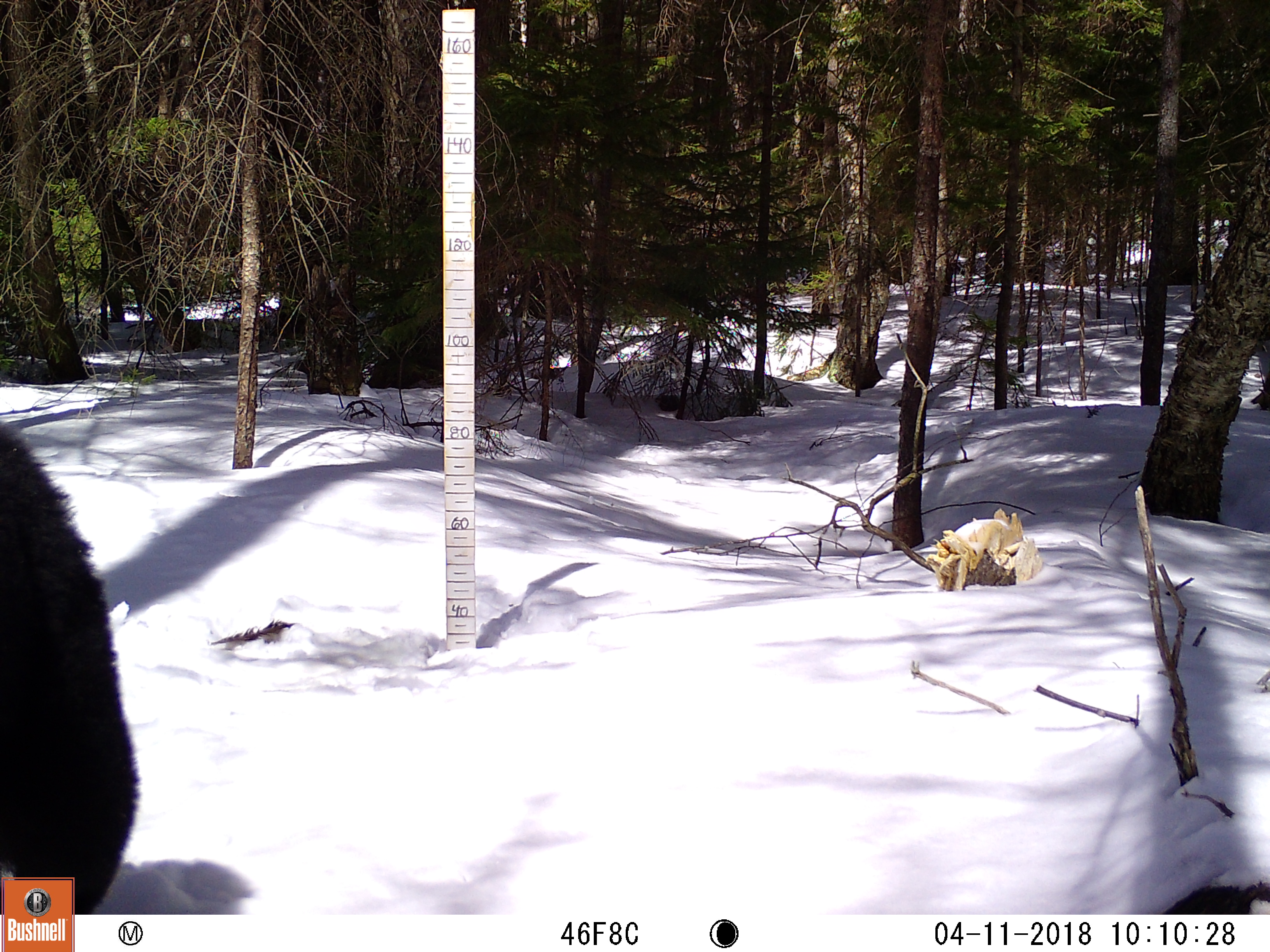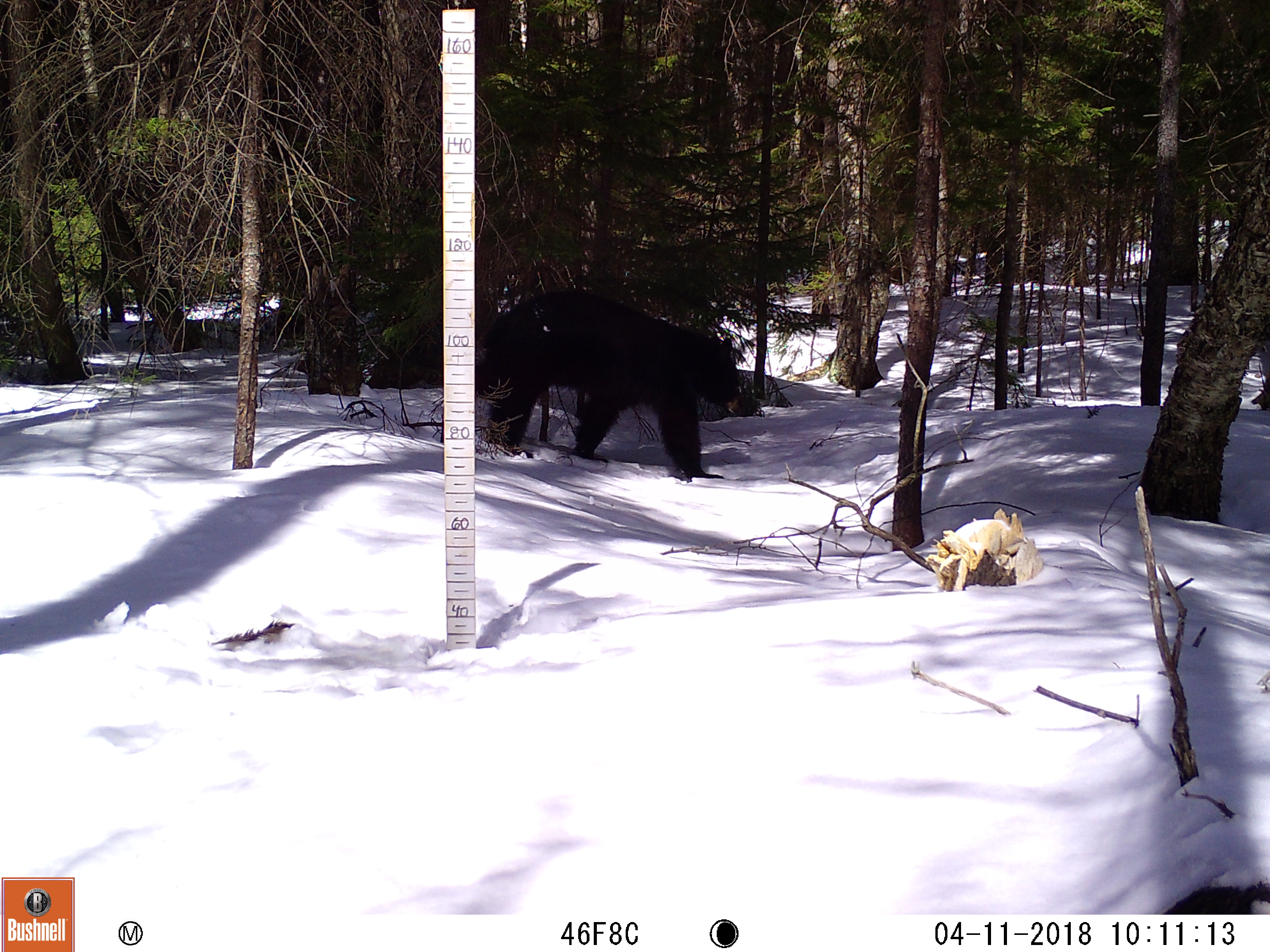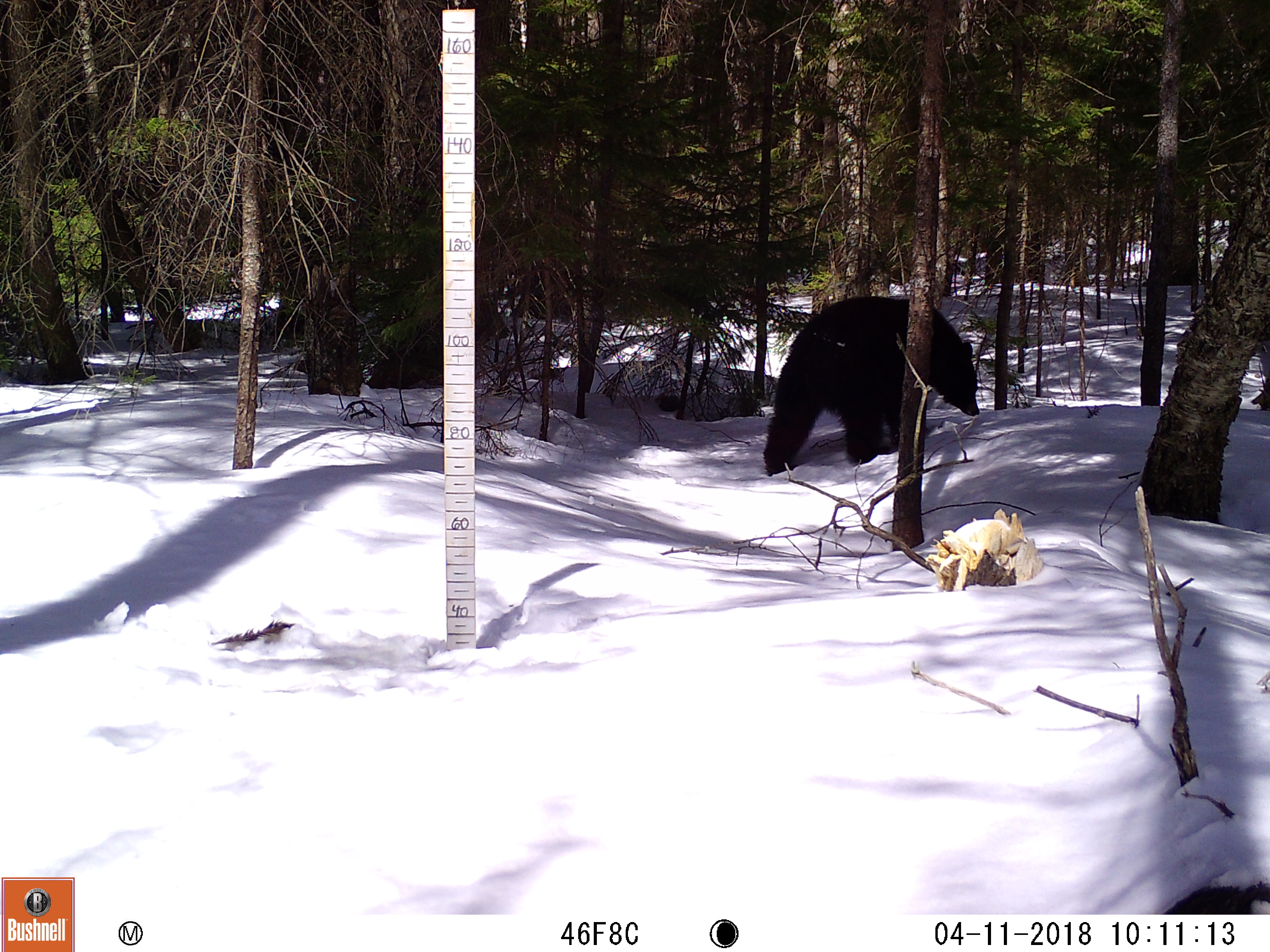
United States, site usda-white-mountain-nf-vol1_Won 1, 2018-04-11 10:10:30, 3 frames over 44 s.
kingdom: Animalia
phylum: Chordata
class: Mammalia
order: Carnivora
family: Ursidae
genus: Ursus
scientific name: Ursus americanus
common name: black bear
Black bear (Ursus americanus).